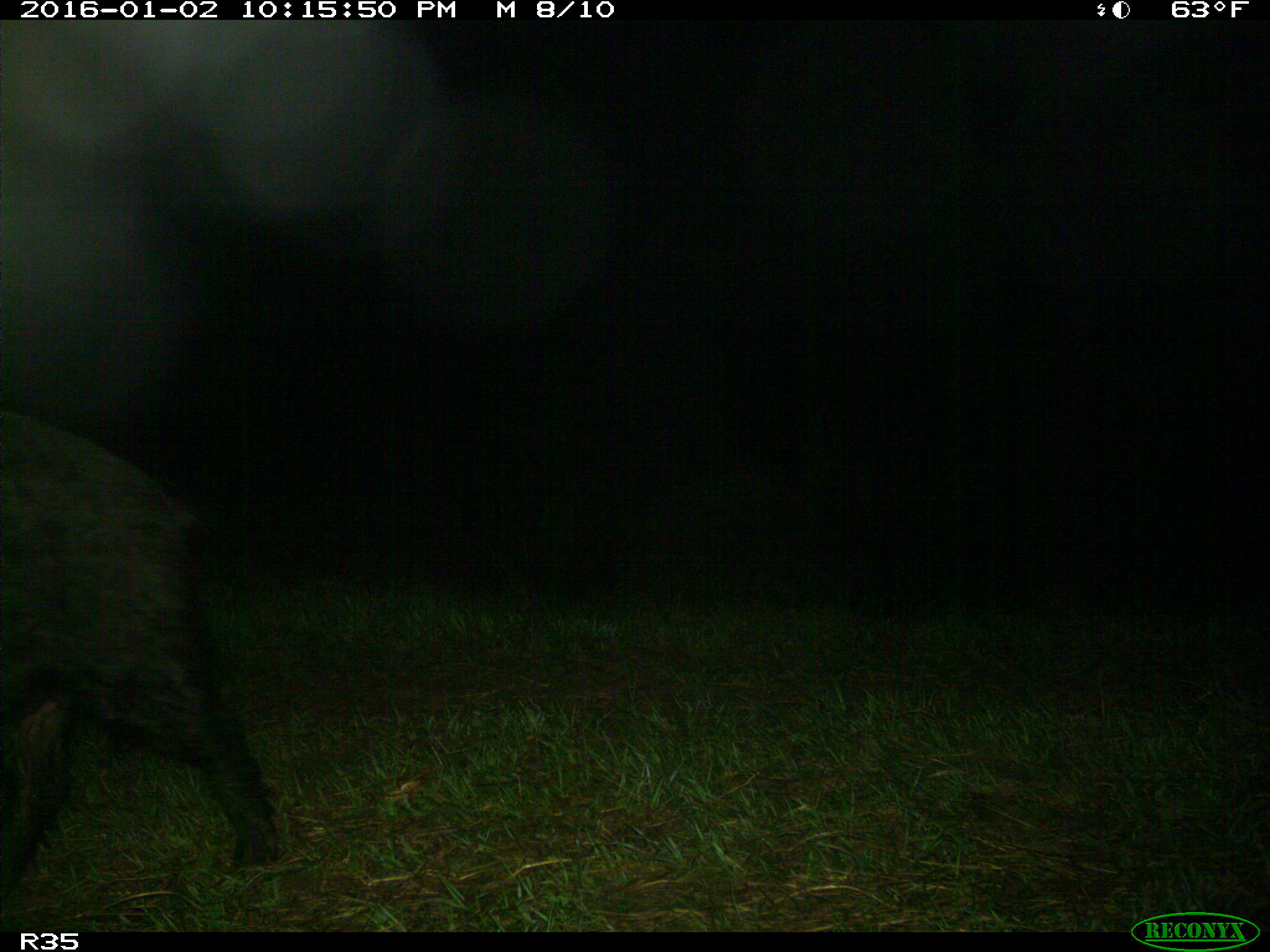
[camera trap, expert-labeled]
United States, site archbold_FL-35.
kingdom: Animalia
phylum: Chordata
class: Mammalia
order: Artiodactyla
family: Suidae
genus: Sus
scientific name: Sus scrofa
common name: wild boar